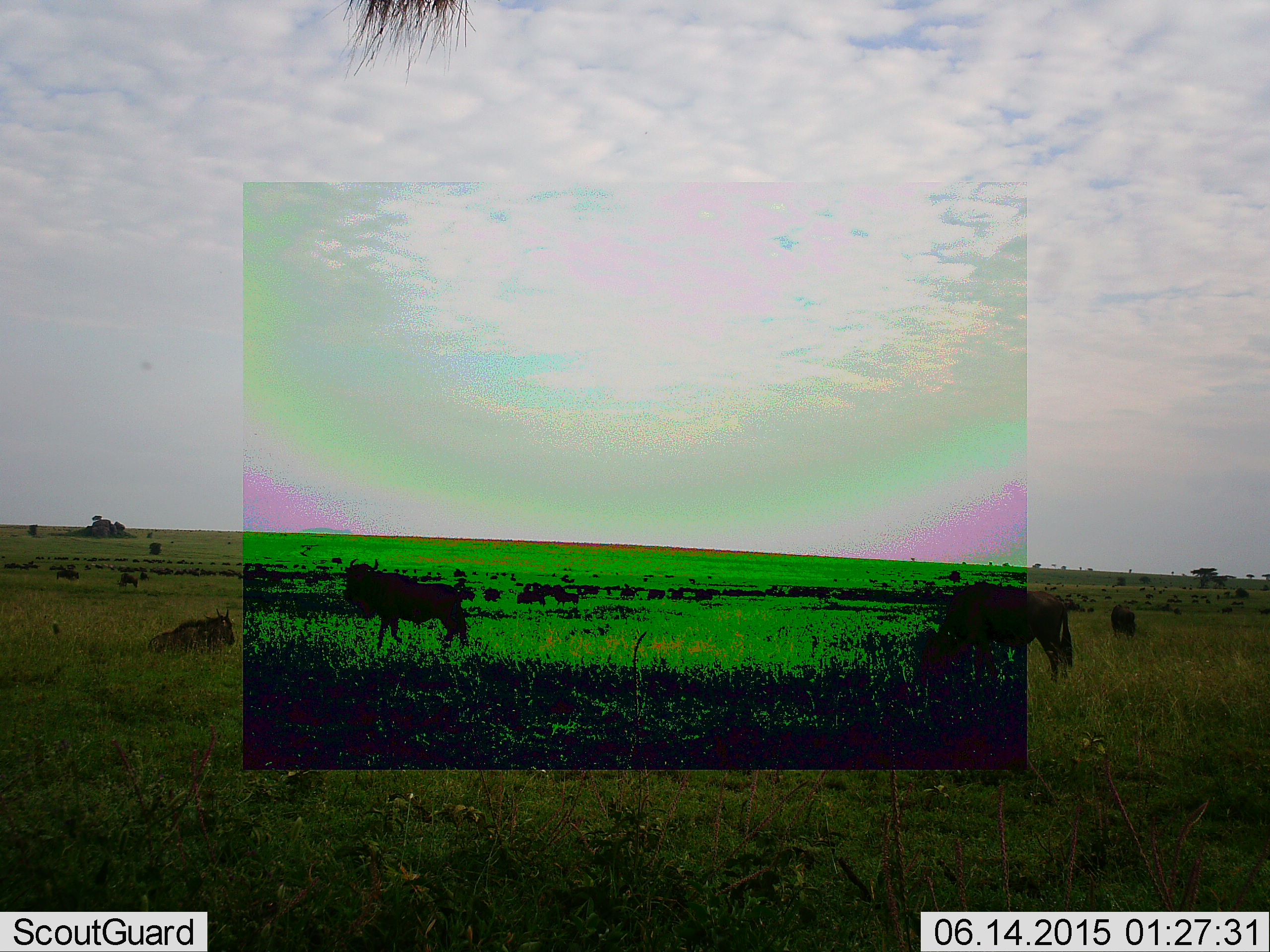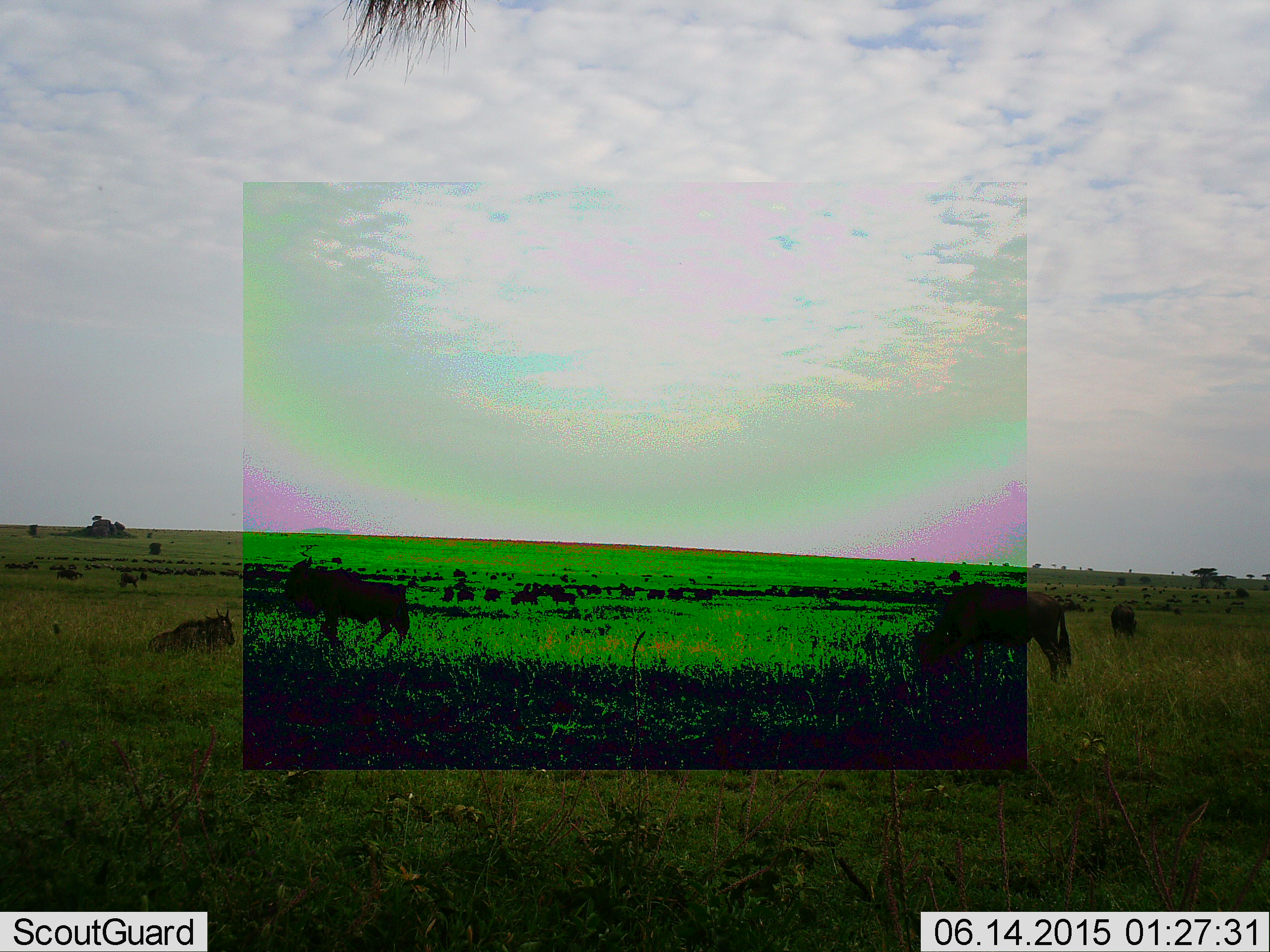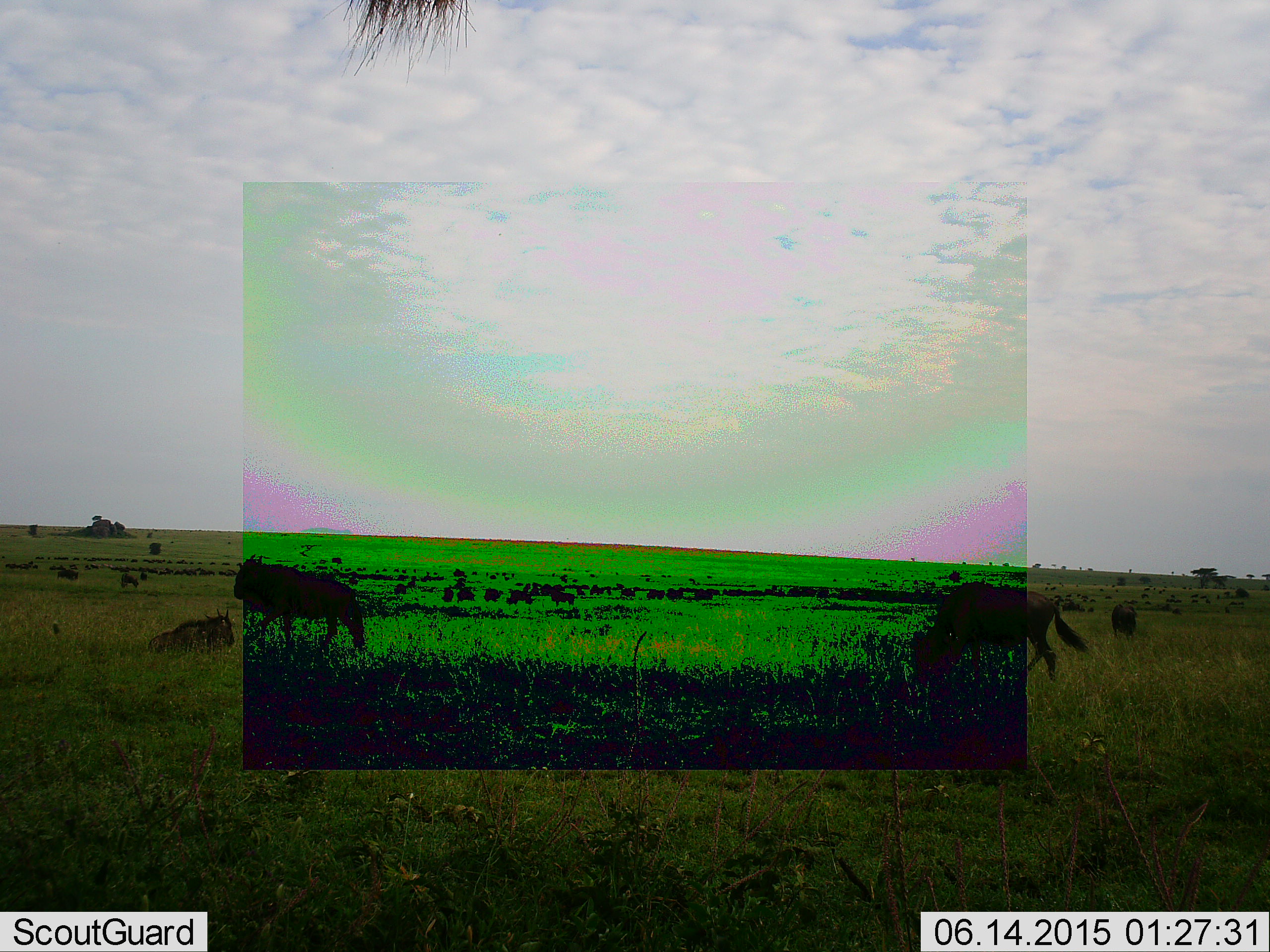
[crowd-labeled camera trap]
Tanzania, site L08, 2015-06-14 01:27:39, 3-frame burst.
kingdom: Animalia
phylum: Chordata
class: Mammalia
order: Artiodactyla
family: Bovidae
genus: Connochaetes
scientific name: Connochaetes taurinus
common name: blue wildebeest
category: wildebeest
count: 7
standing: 50%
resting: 60%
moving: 70%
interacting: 0%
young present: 20%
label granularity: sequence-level